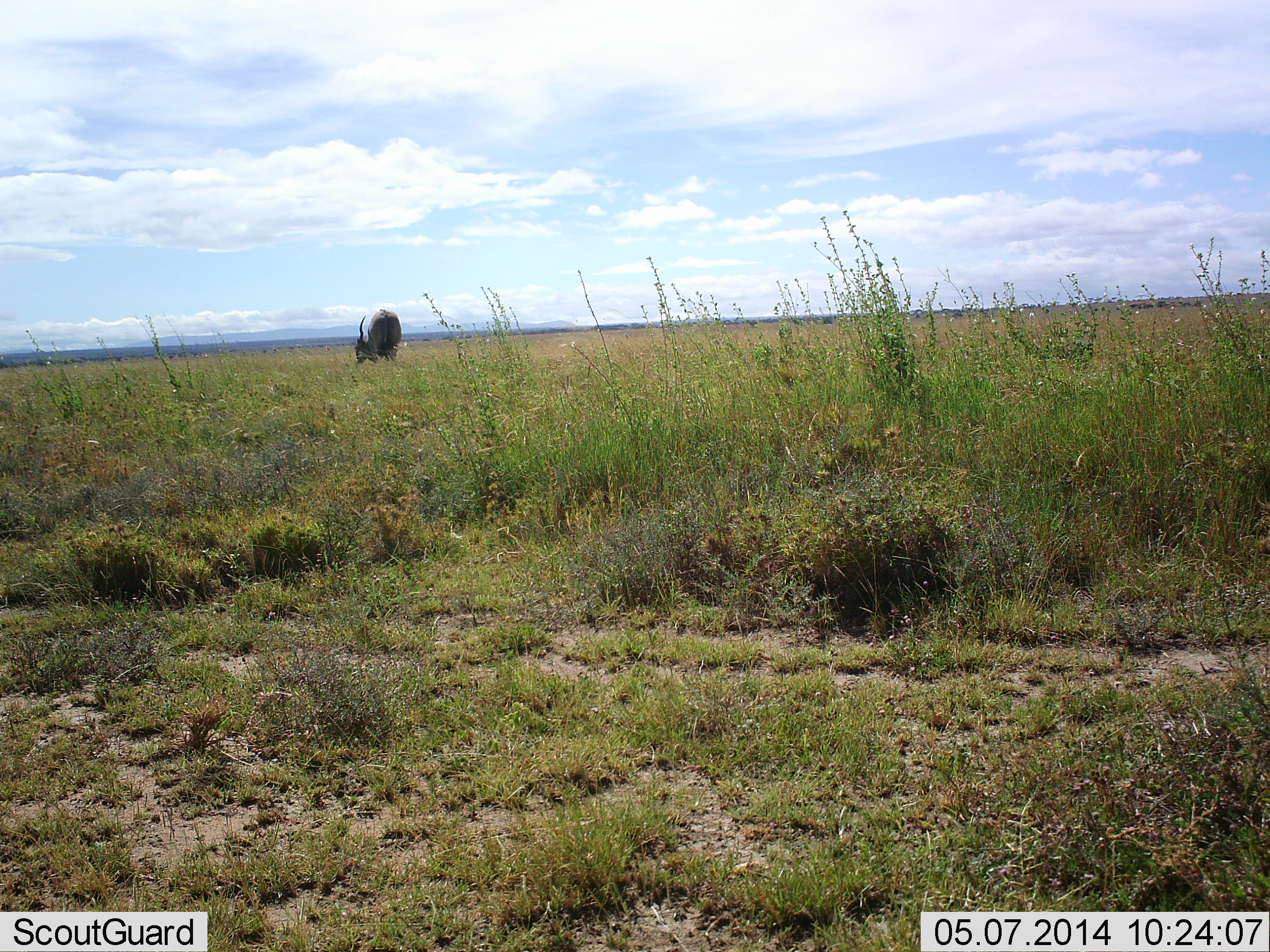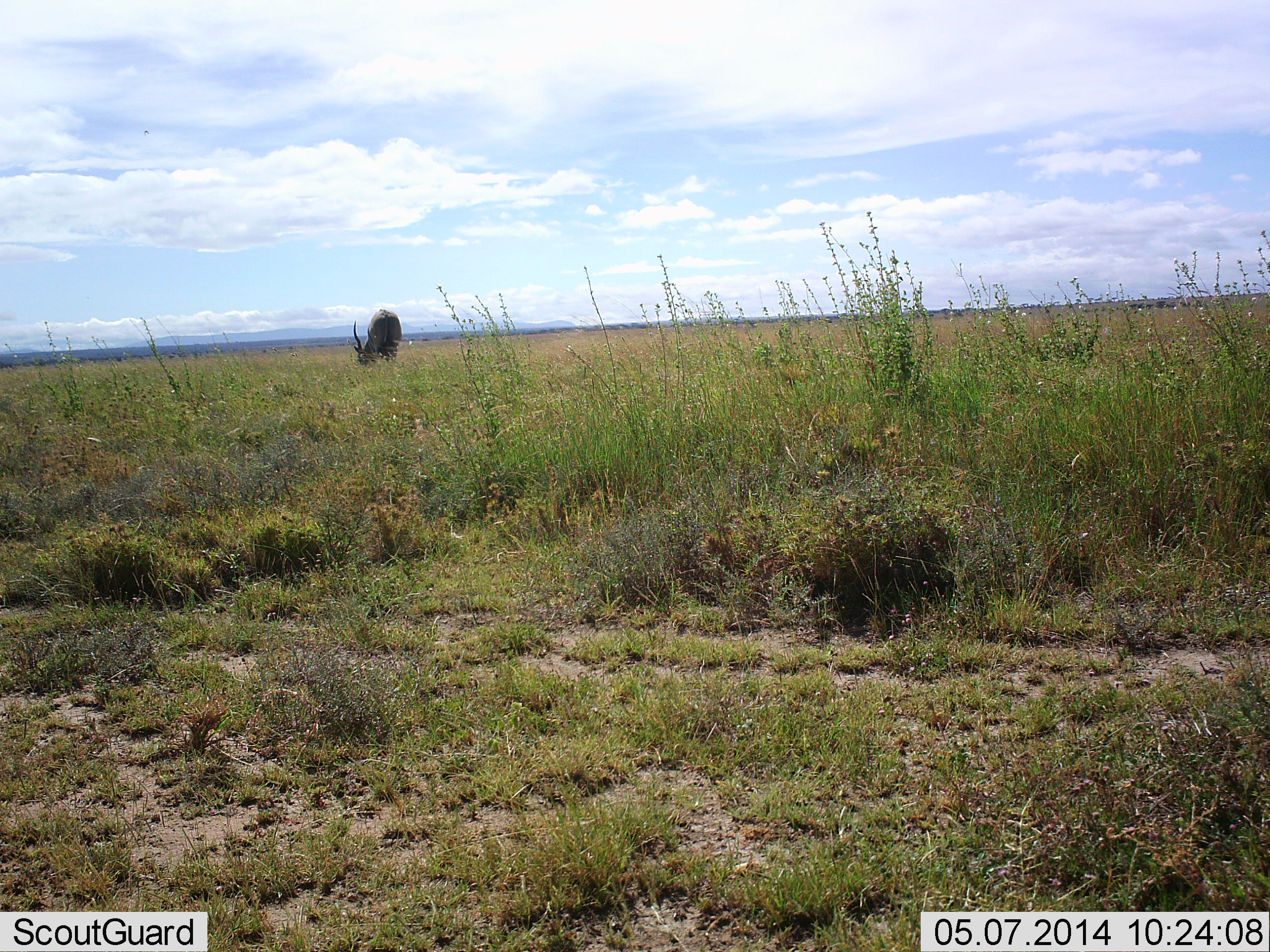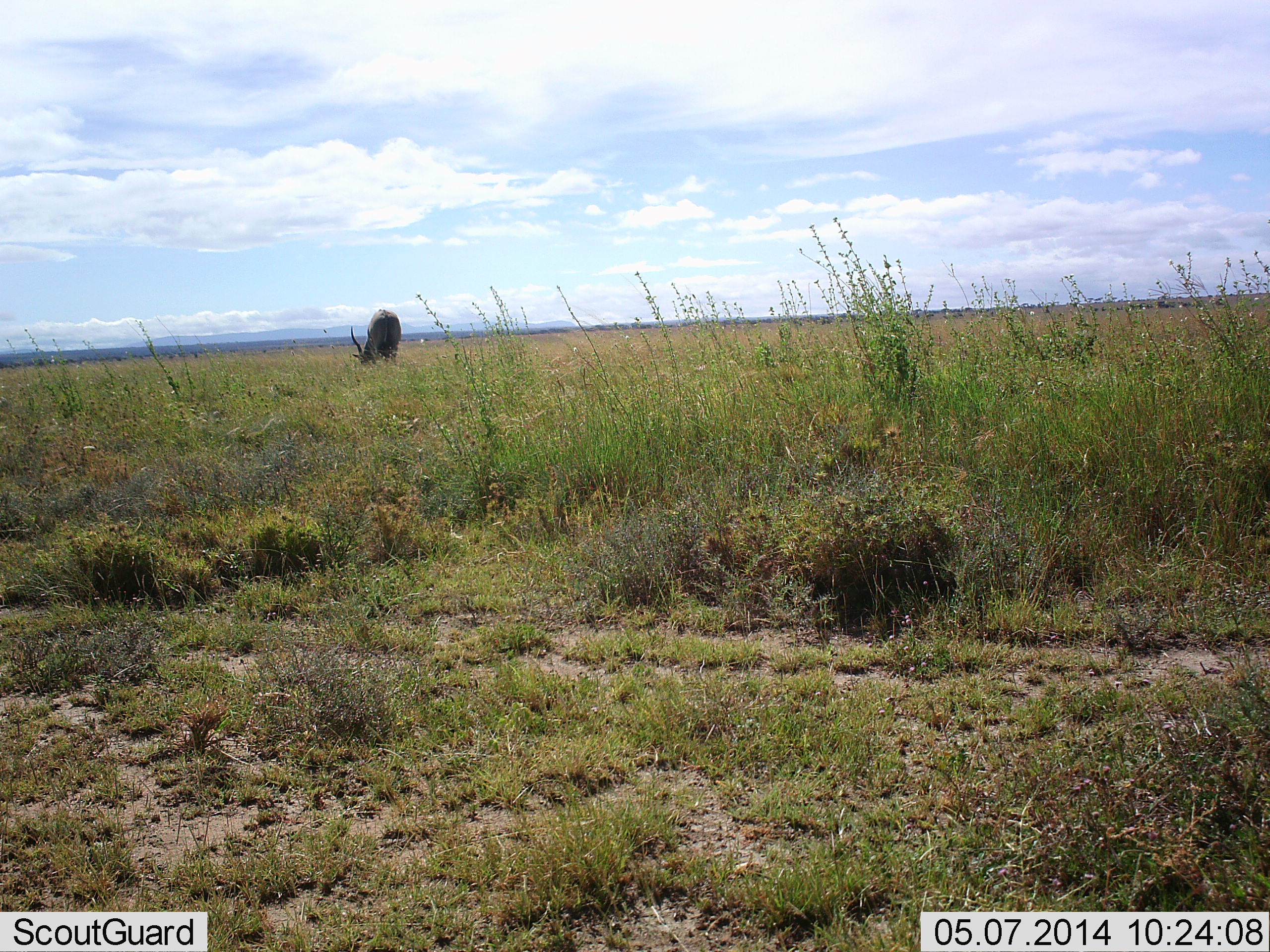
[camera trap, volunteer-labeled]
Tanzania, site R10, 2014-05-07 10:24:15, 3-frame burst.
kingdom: Animalia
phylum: Chordata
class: Mammalia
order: Artiodactyla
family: Bovidae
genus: Tragelaphus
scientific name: Tragelaphus oryx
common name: eland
Eland (Tragelaphus oryx), count 1. Behavior (volunteer vote fractions): standing 36%, resting 0%, moving 0%, interacting 0%. Young present (vote fraction): 0%. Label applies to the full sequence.